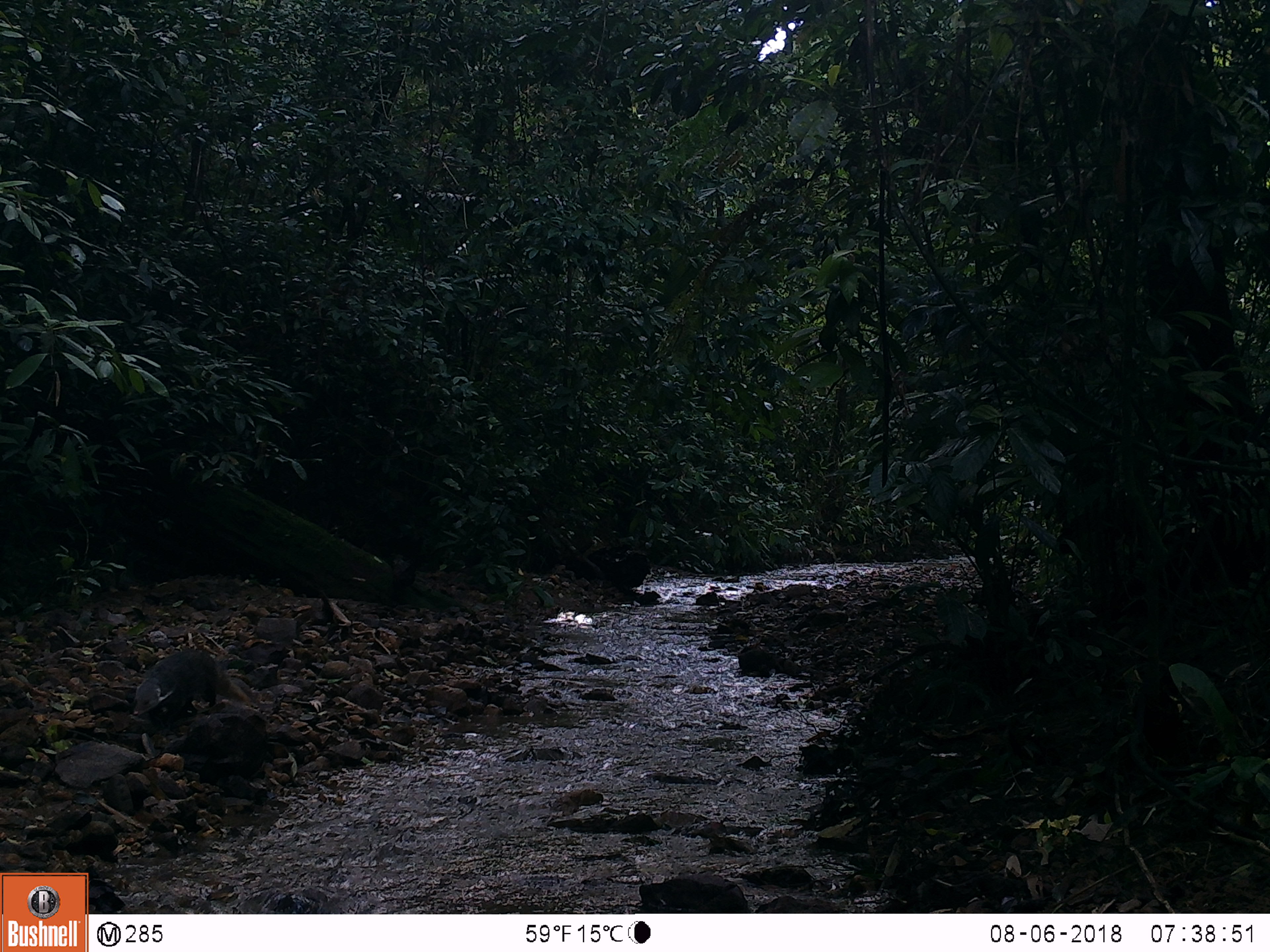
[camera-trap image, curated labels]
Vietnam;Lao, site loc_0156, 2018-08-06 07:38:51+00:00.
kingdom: Animalia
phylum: Chordata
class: Mammalia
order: Carnivora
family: Herpestidae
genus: Urva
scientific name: Urva urva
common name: crab-eating mongoose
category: crab eating mongoose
Crab eating mongoose (crab-eating mongoose) (Urva urva). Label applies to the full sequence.